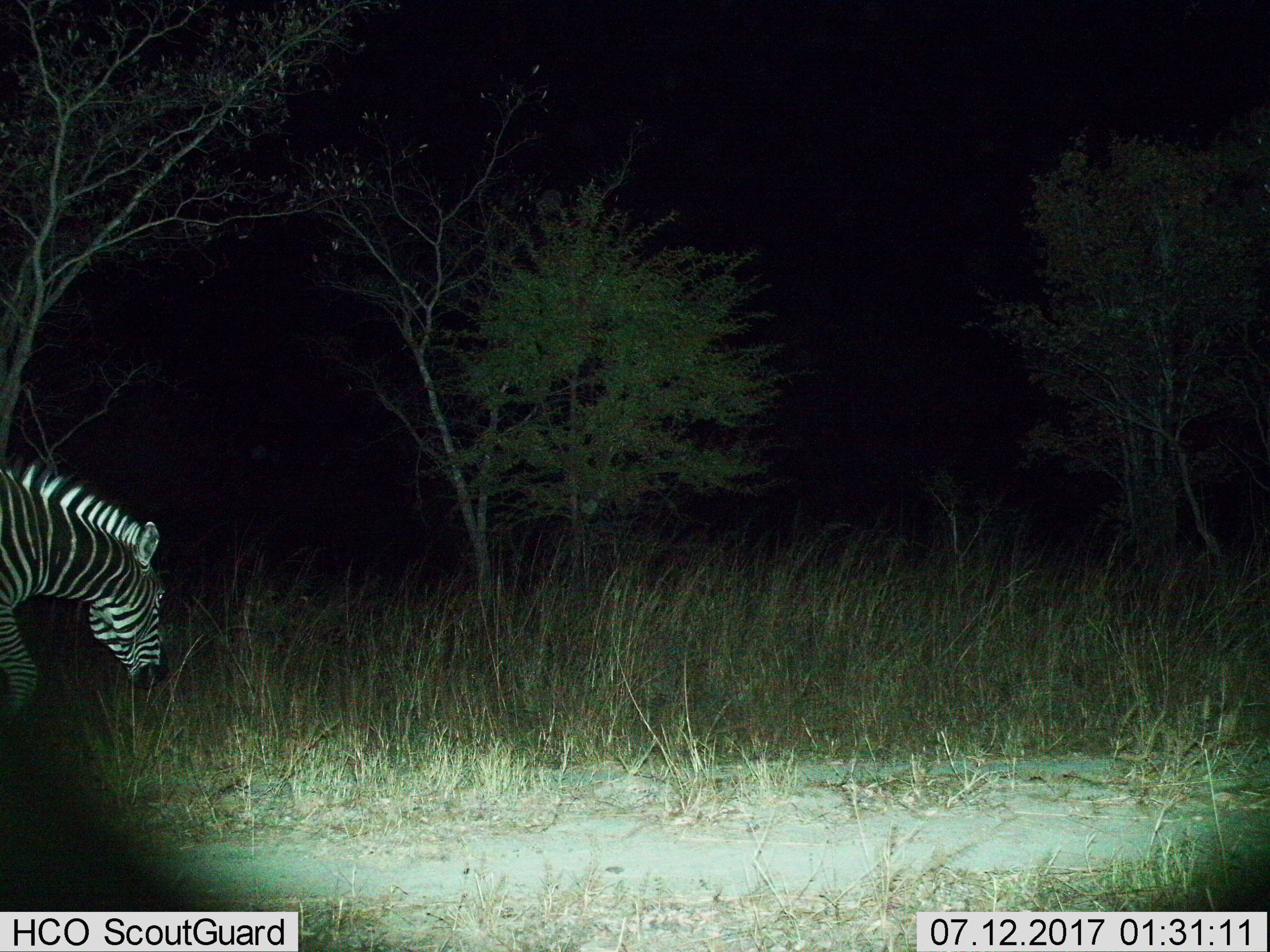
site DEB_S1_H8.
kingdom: Animalia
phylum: Chordata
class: Mammalia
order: Perissodactyla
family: Equidae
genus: Equus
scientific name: Equus quagga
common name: plains zebra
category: zebraplains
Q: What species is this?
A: Zebraplains (plains zebra) (Equus quagga).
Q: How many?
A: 1.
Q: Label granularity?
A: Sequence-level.